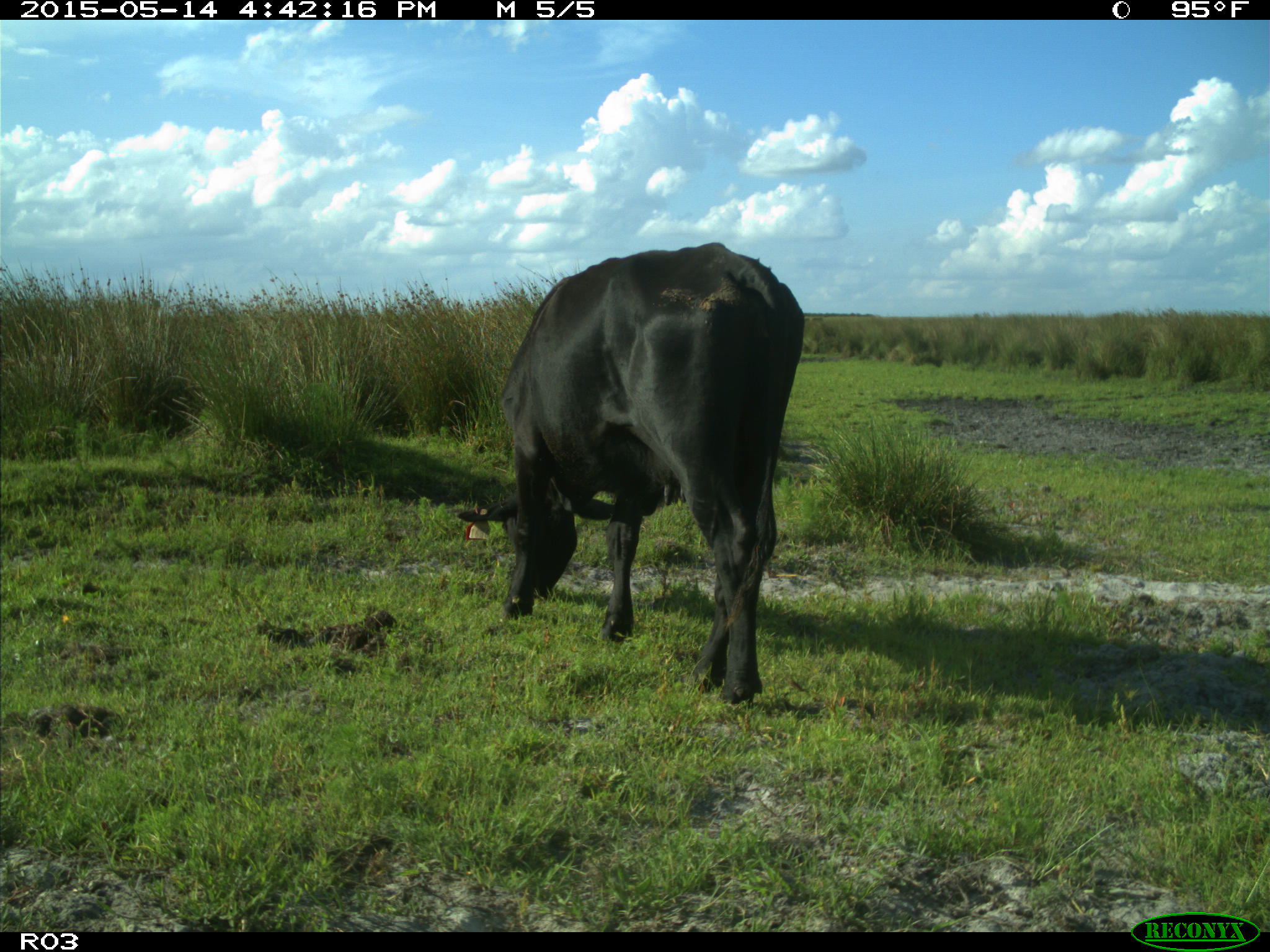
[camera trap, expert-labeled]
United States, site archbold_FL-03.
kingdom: Animalia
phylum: Chordata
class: Mammalia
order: Artiodactyla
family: Bovidae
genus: Bos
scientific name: Bos taurus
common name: domestic cow